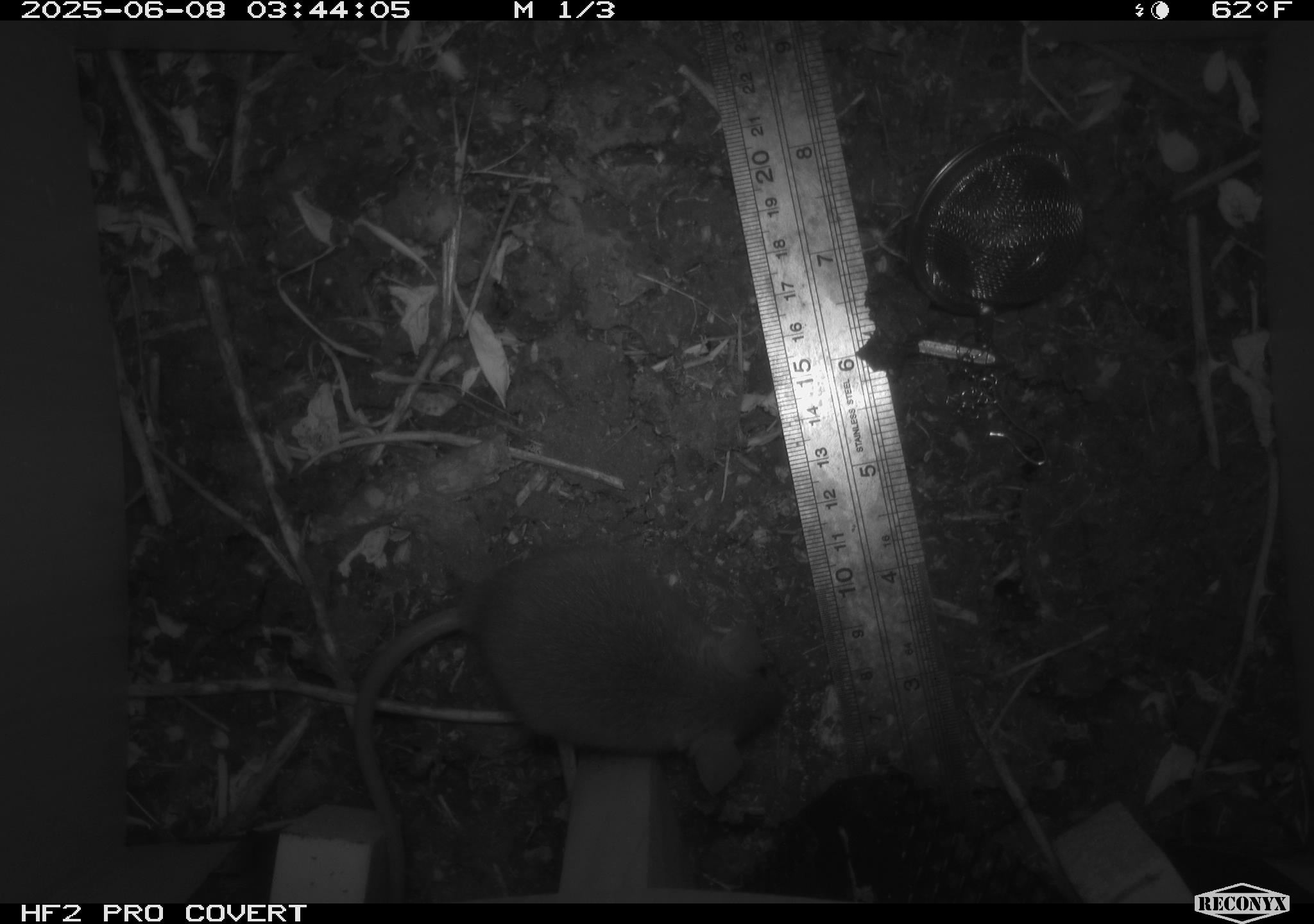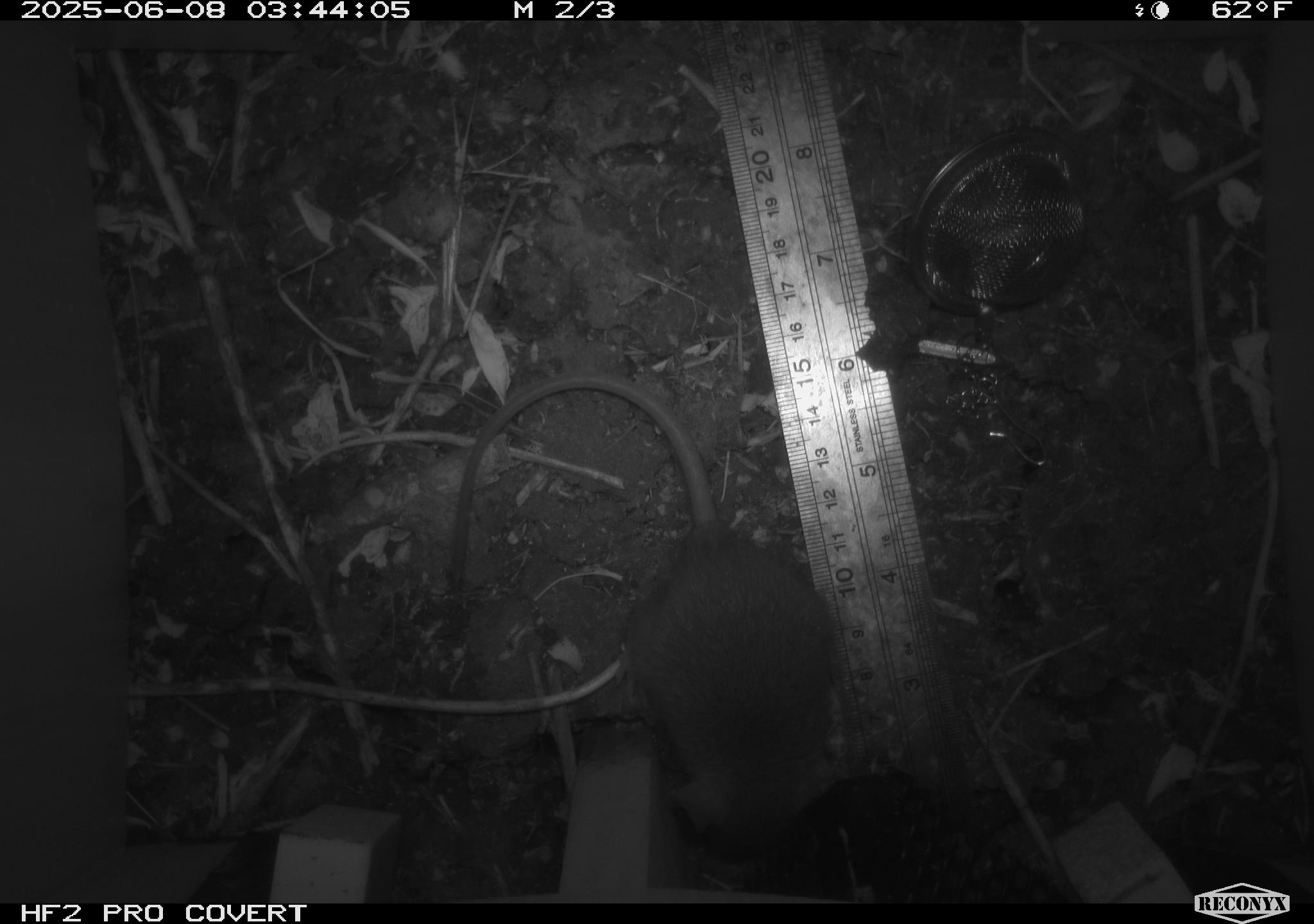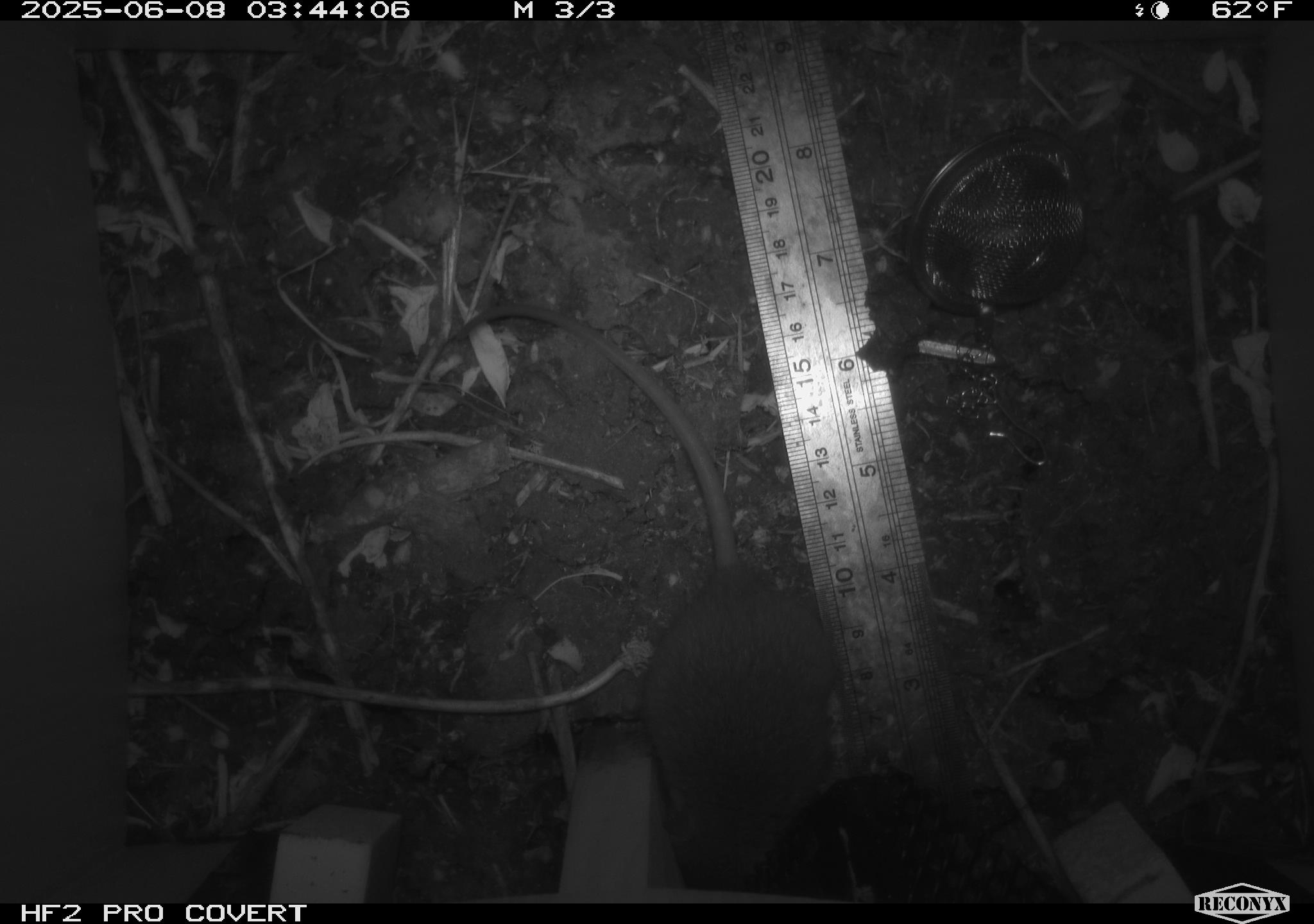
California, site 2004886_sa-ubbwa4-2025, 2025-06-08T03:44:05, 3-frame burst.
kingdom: Animalia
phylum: Chordata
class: Mammalia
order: Rodentia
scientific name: Rodentia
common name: rodent